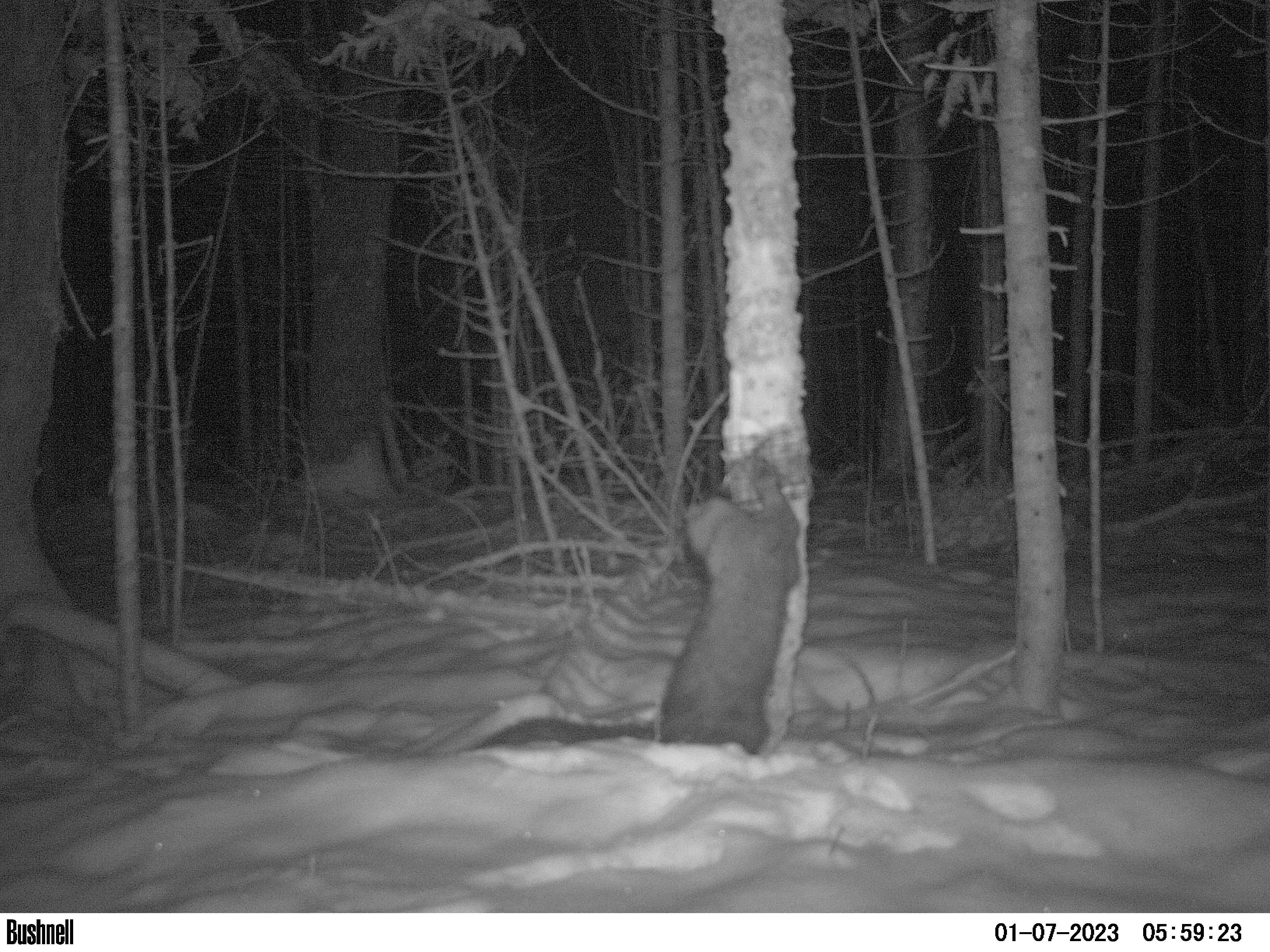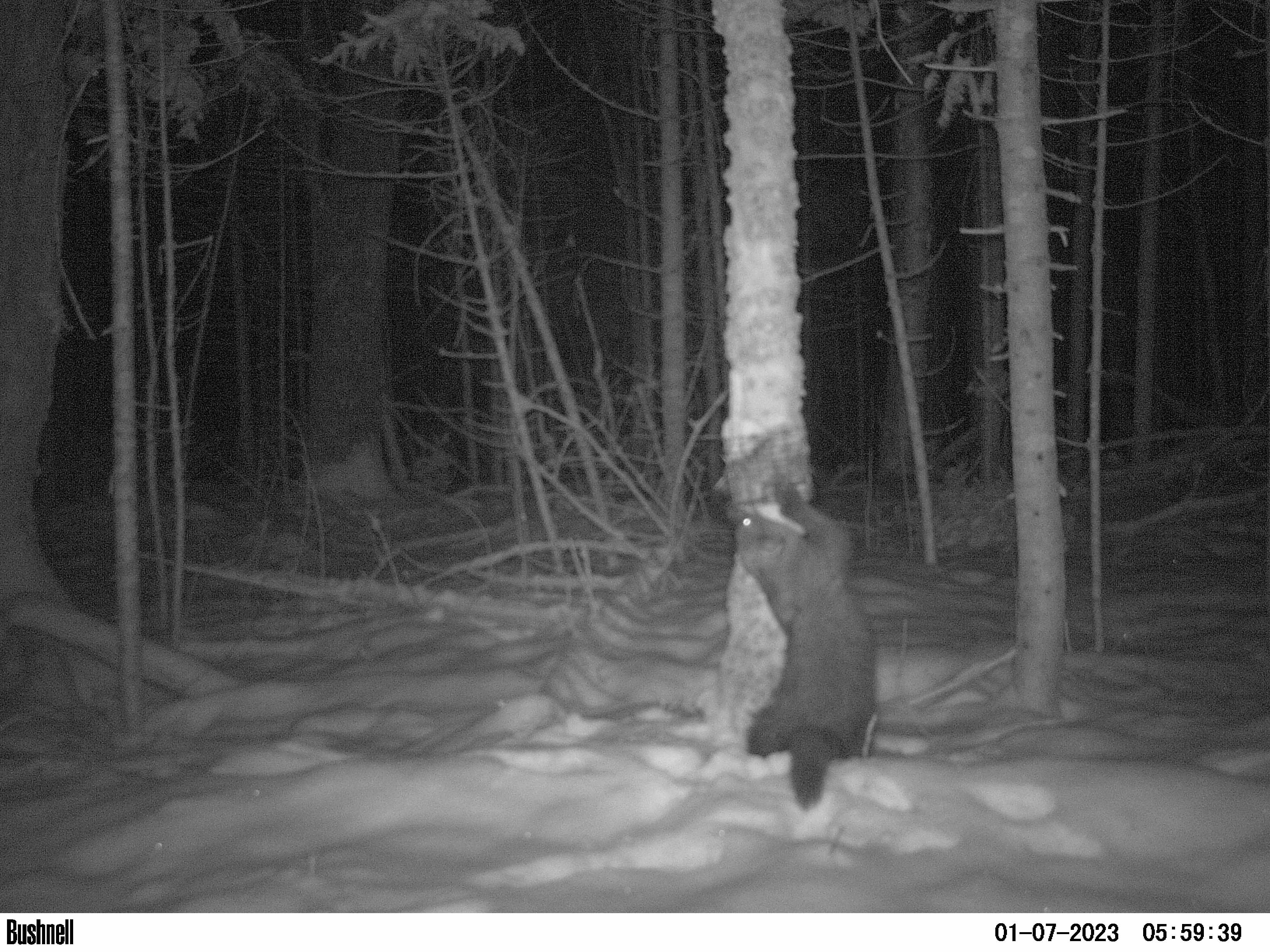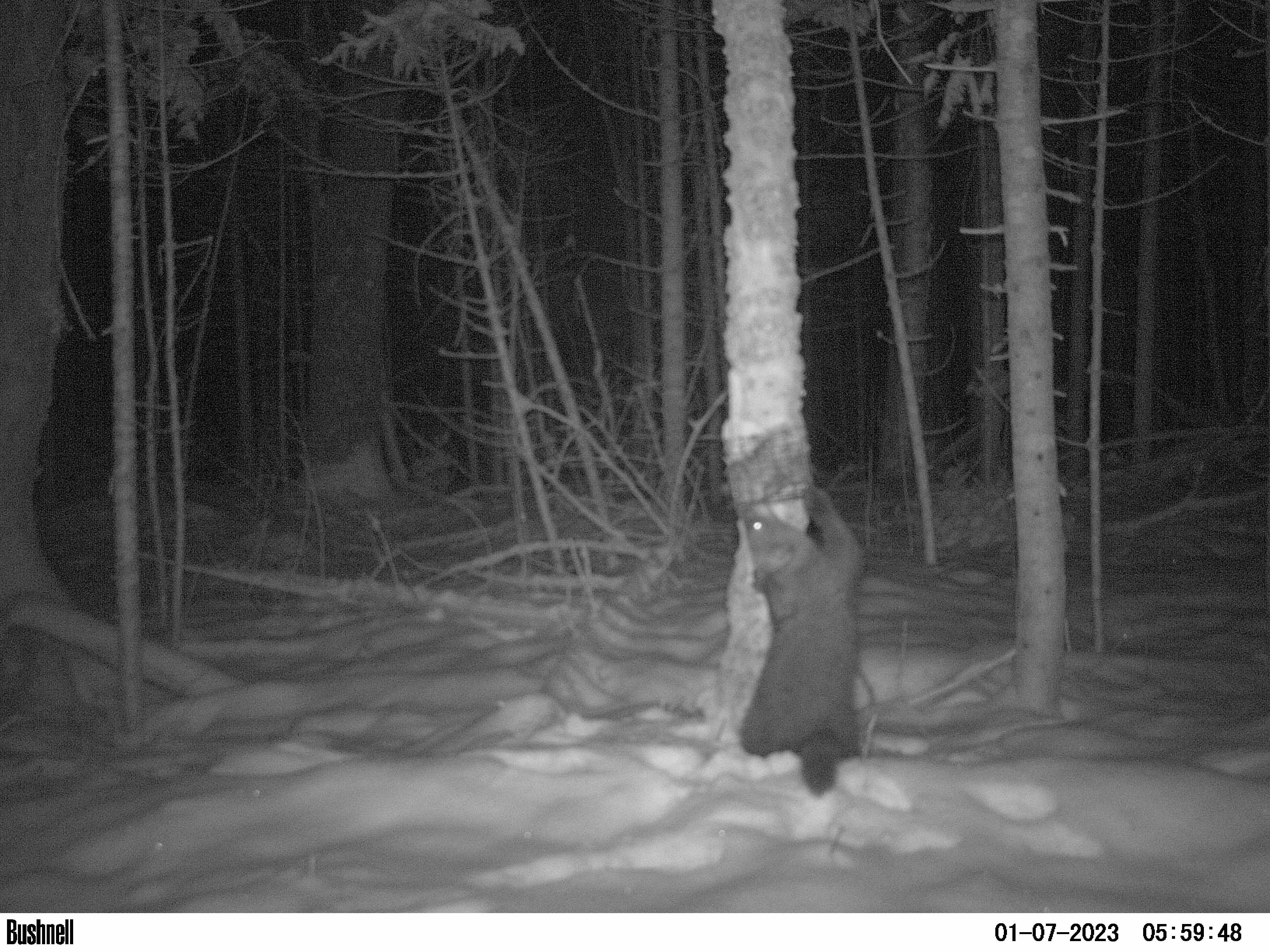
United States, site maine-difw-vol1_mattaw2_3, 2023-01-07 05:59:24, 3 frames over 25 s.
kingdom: Animalia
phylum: Chordata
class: Mammalia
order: Carnivora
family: Mustelidae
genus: Pekania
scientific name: Pekania pennanti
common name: fisher